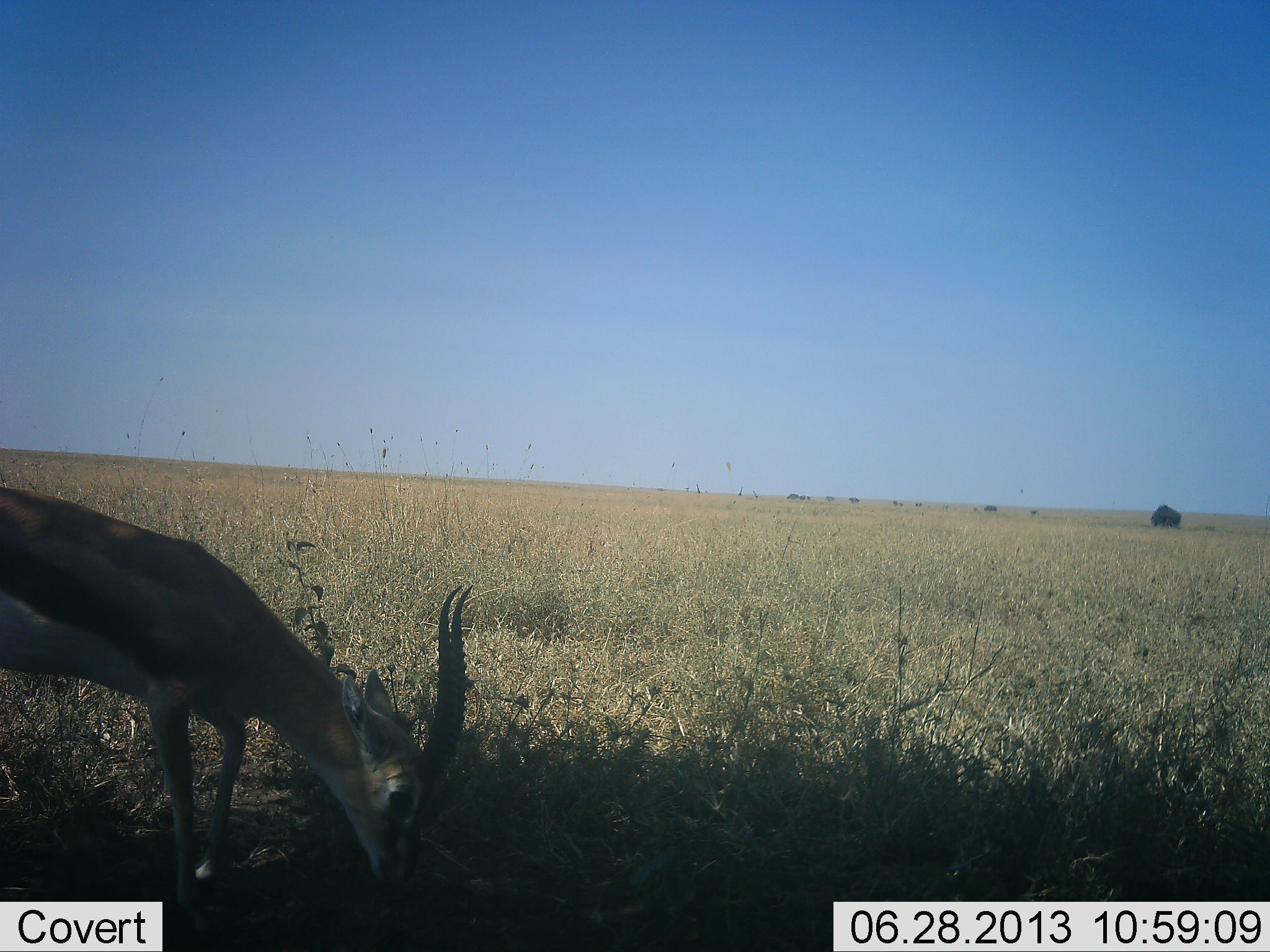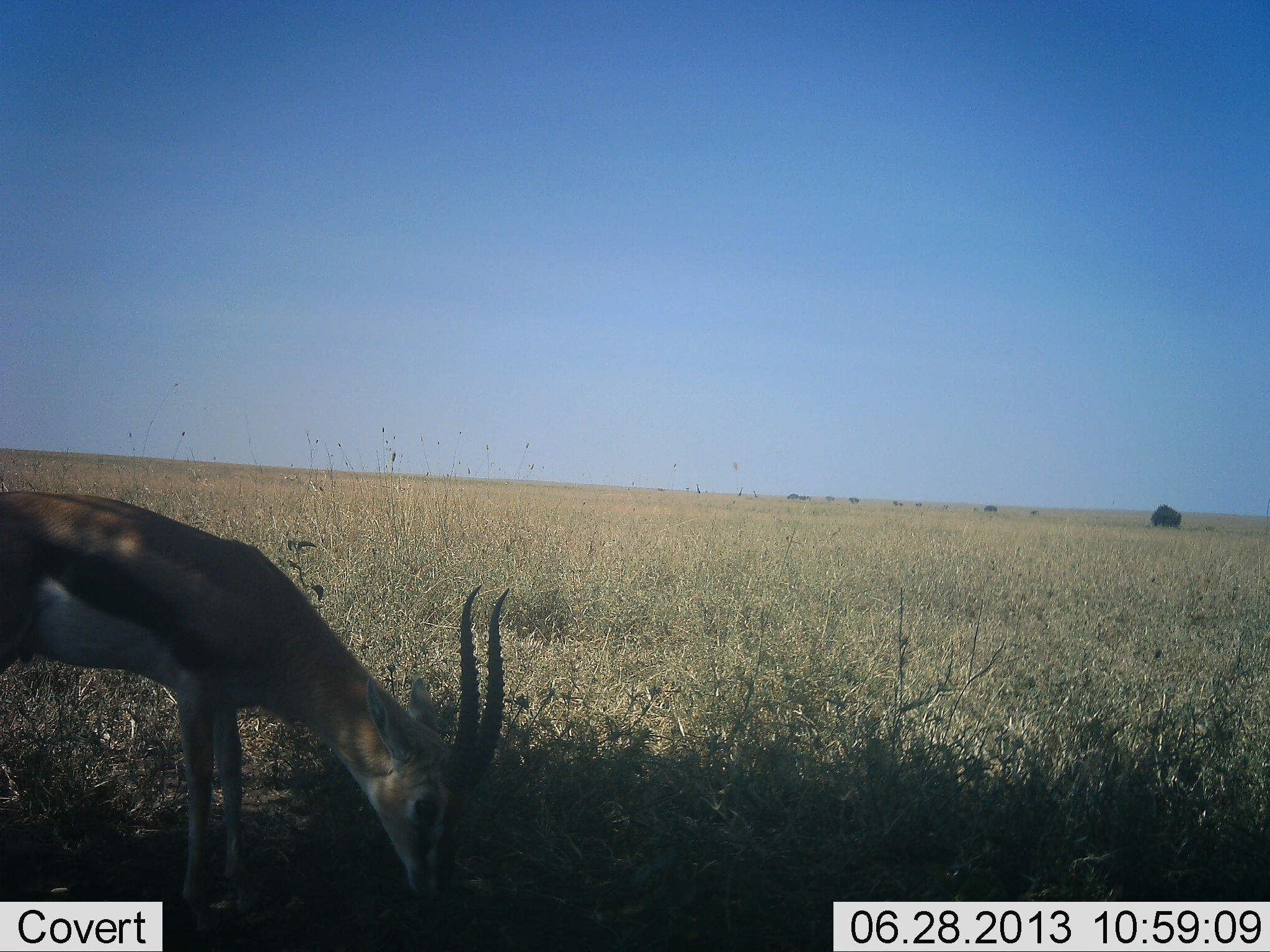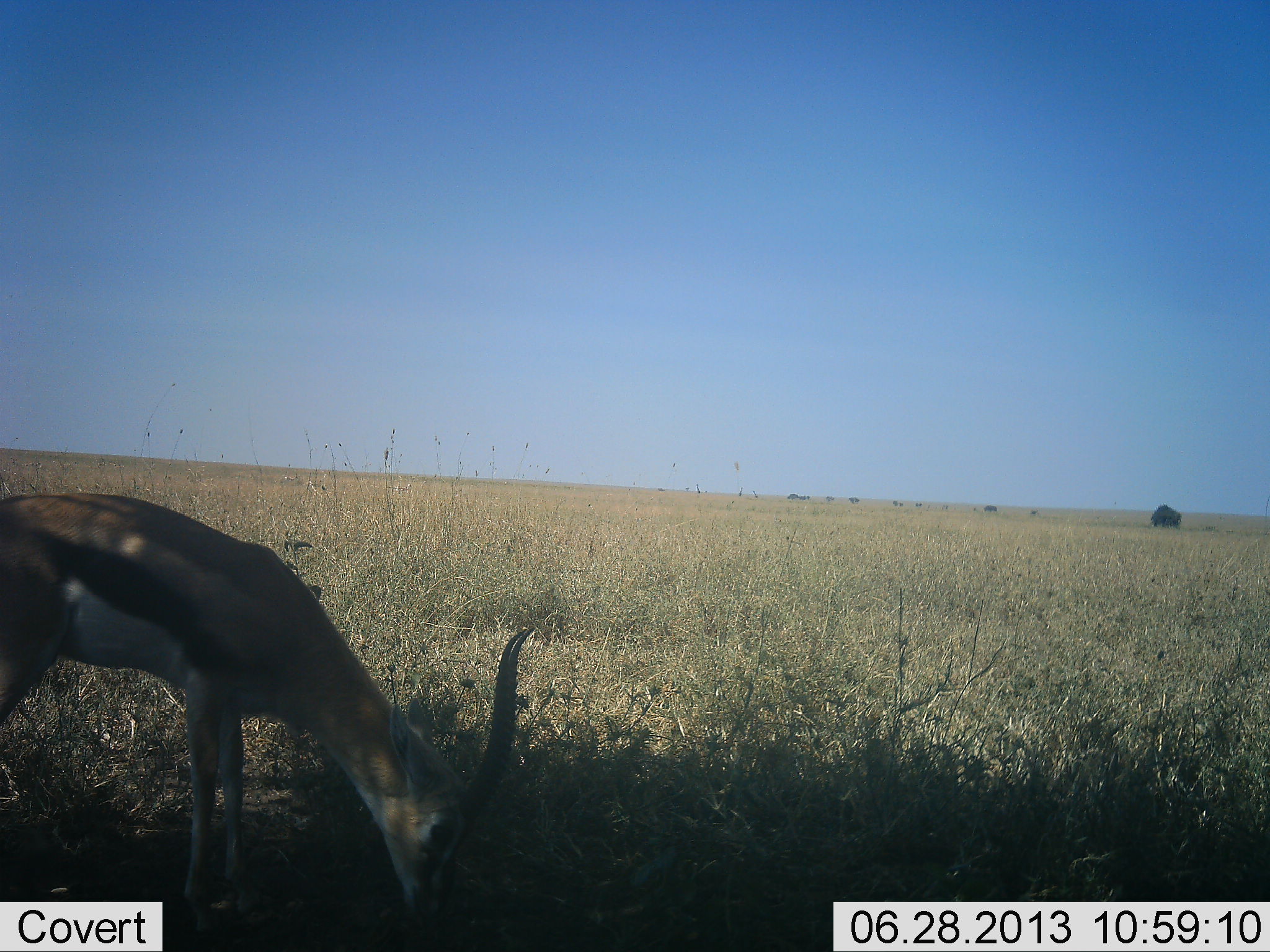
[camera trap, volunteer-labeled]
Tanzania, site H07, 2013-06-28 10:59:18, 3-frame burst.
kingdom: Animalia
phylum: Chordata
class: Mammalia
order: Artiodactyla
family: Bovidae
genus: Eudorcas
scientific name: Eudorcas thomsonii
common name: thomson's gazelle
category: gazellethomsons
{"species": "gazellethomsons (thomson's gazelle) (Eudorcas thomsonii)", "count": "1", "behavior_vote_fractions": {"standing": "14%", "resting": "0%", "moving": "14%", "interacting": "0%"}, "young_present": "0%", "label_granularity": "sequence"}